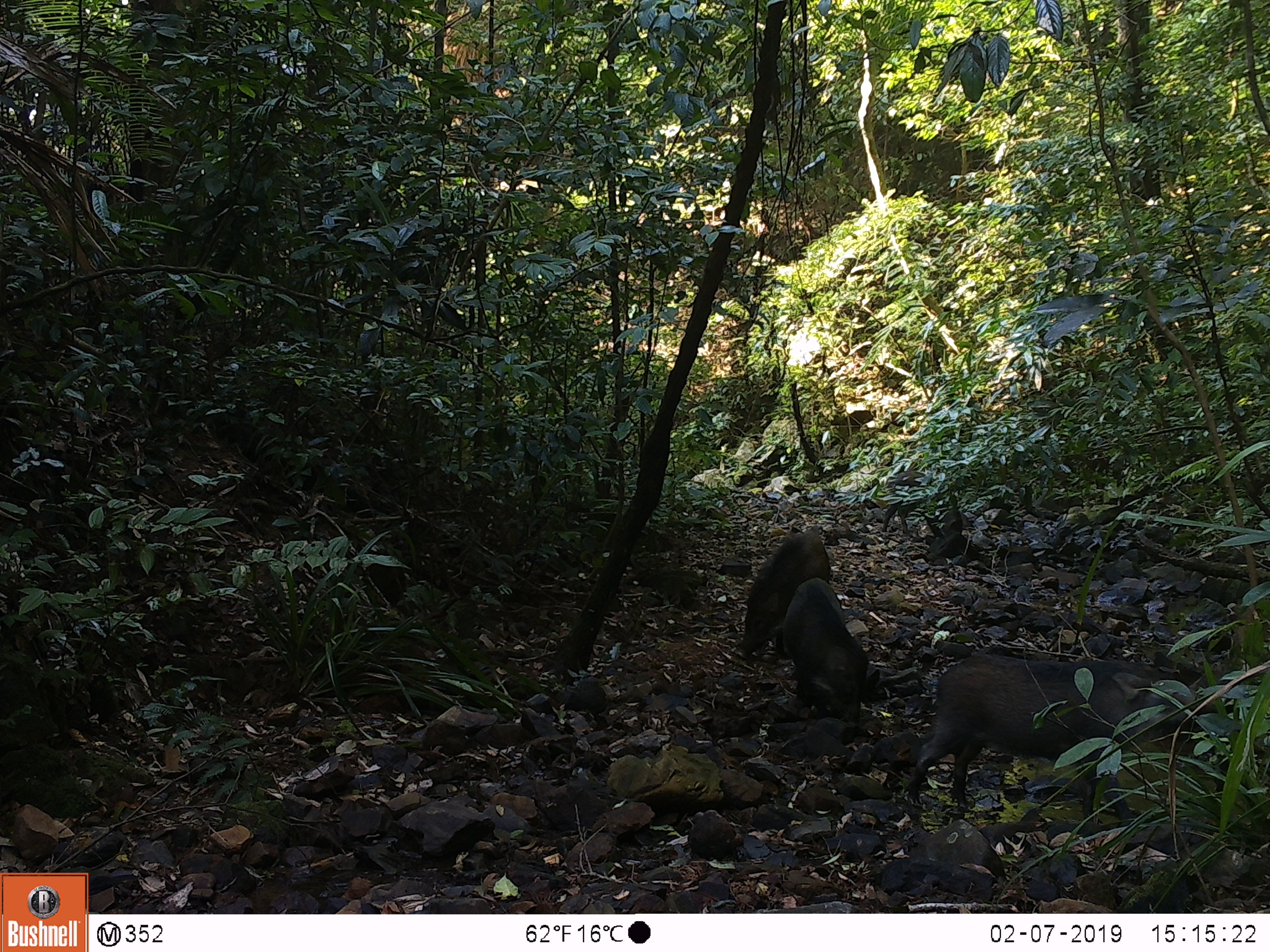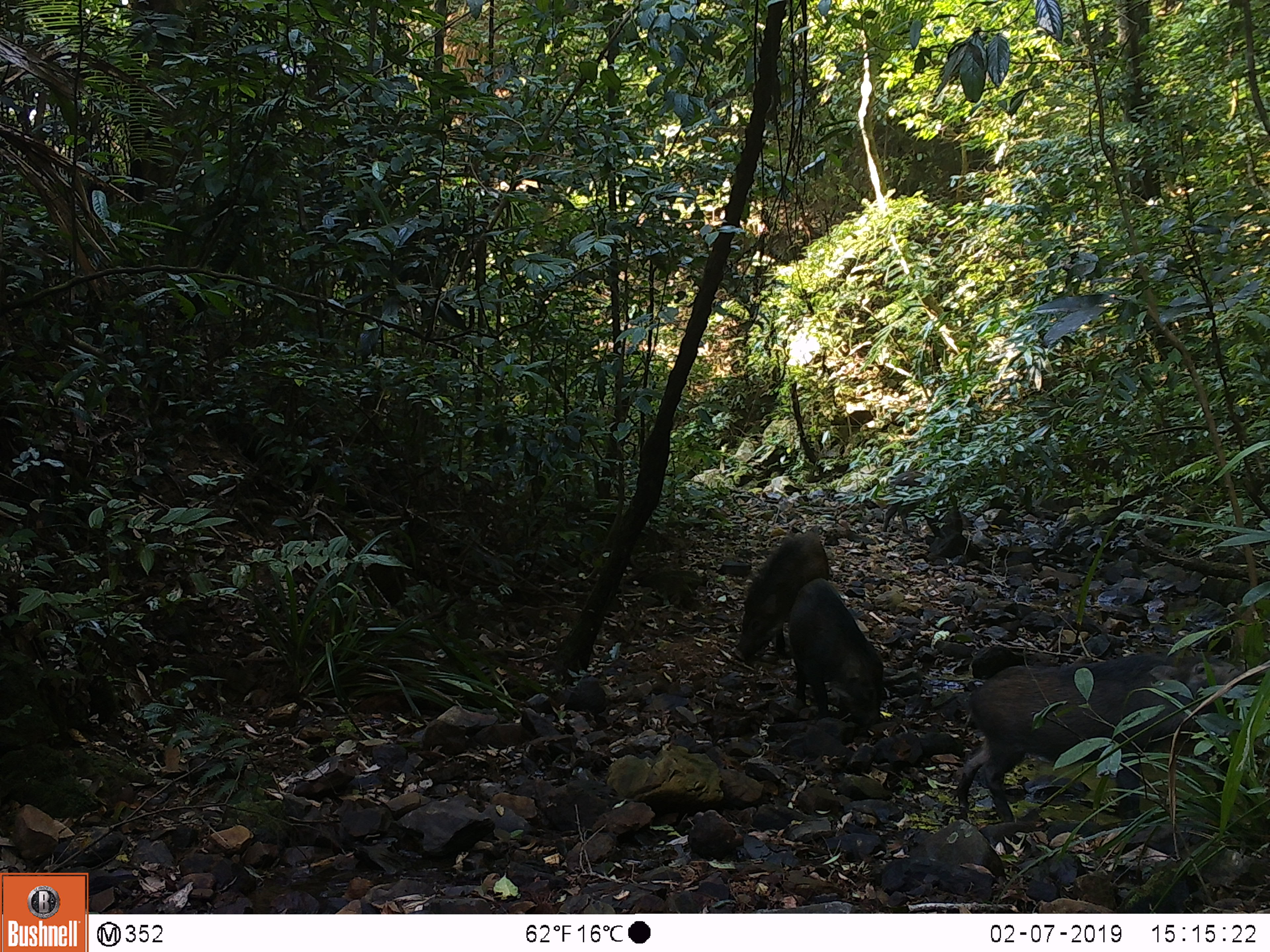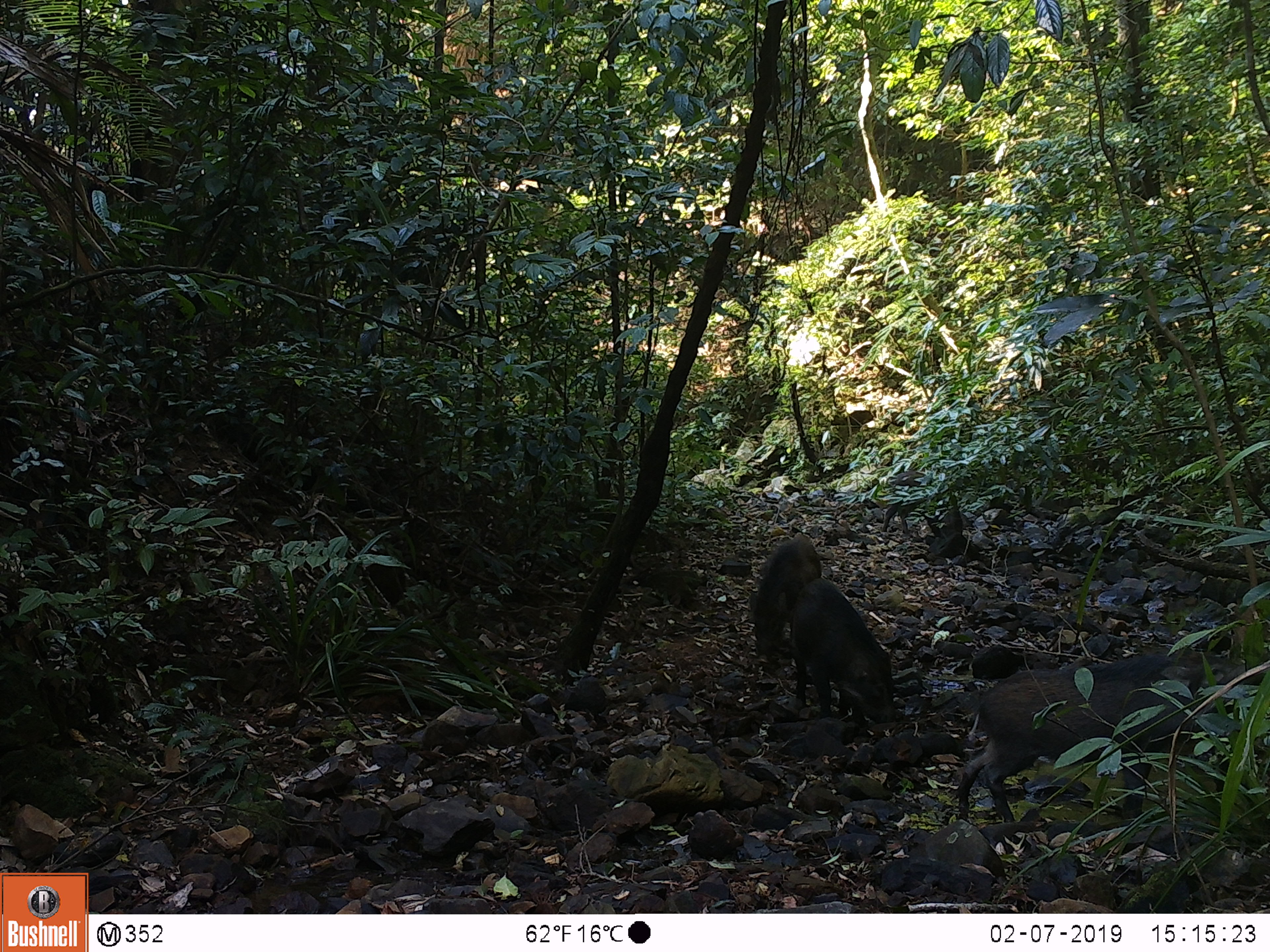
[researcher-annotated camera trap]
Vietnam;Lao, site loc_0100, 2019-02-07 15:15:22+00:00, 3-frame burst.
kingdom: Animalia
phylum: Chordata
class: Mammalia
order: Artiodactyla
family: Suidae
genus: Sus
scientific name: Sus scrofa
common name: eurasian wild pig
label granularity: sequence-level